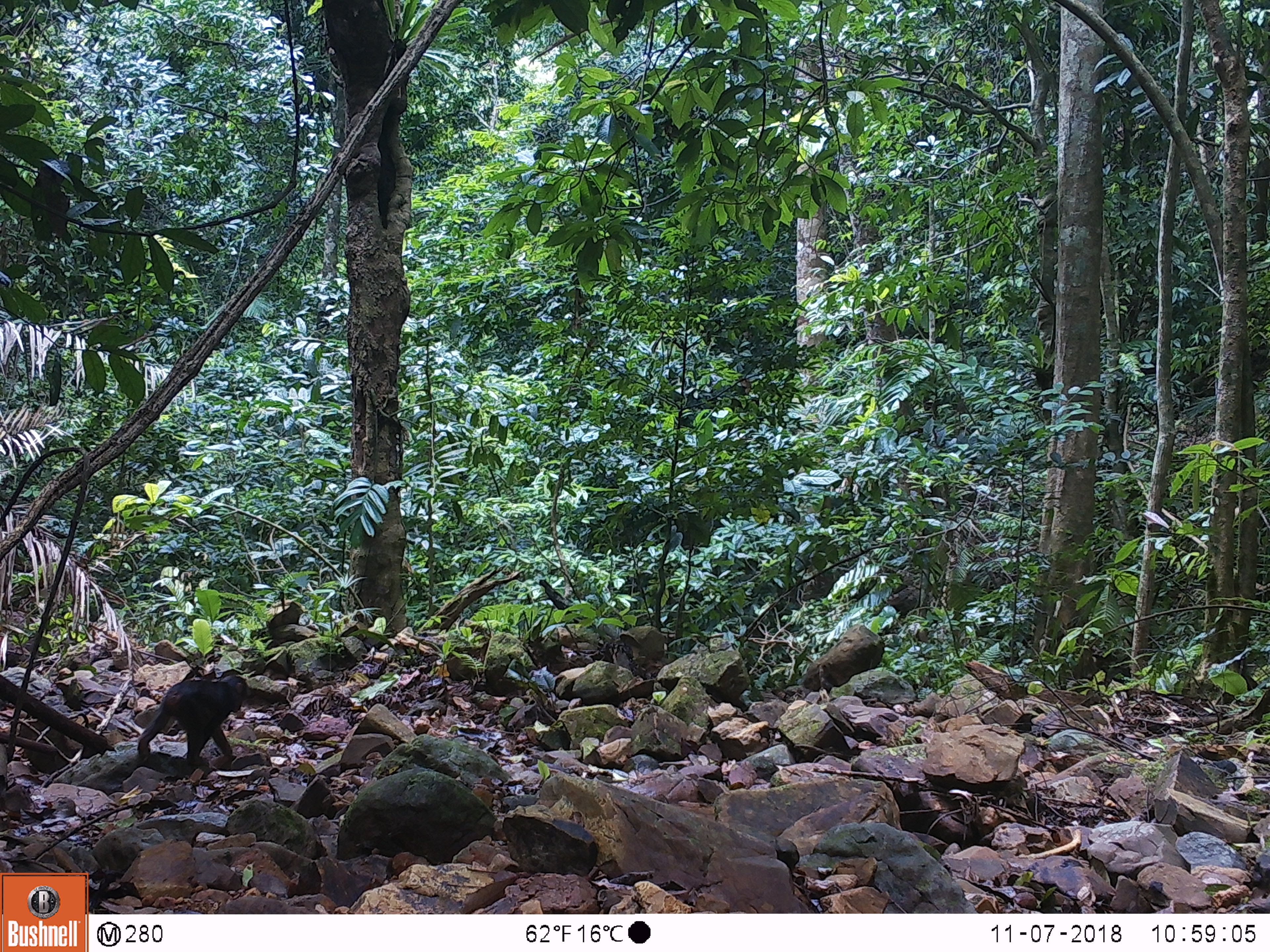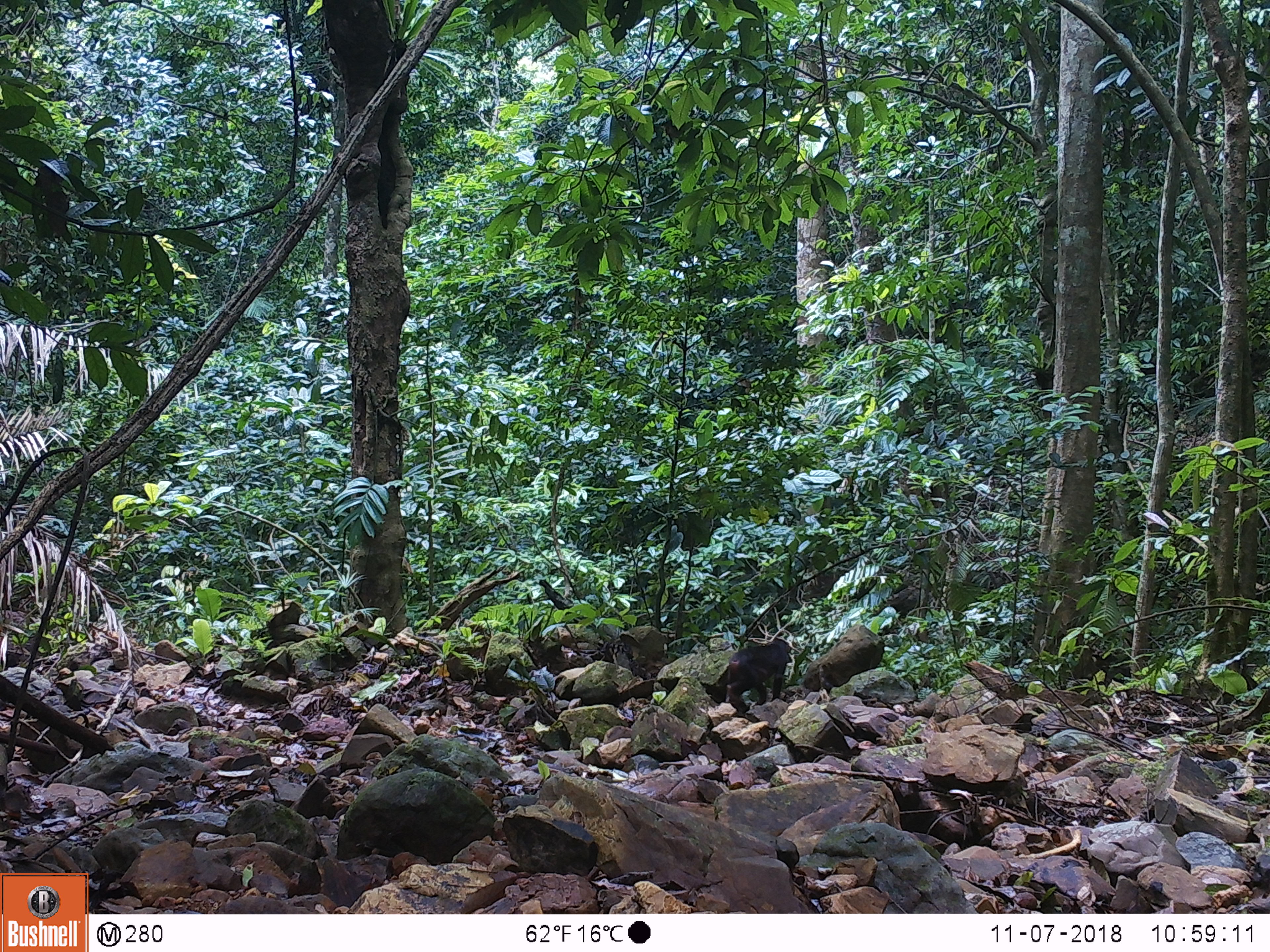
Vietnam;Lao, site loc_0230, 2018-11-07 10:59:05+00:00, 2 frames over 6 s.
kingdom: Animalia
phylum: Chordata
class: Mammalia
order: Primates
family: Cercopithecidae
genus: Macaca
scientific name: Macaca arctoides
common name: stump-tailed macaque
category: stump tailed macaque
Stump tailed macaque (stump-tailed macaque) (Macaca arctoides). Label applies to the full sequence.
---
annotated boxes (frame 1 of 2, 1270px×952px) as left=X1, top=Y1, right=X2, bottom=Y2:
stump tailed macaque: left=136, top=675, right=248, bottom=765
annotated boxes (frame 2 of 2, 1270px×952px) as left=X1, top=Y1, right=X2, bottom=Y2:
stump tailed macaque: left=726, top=639, right=790, bottom=713